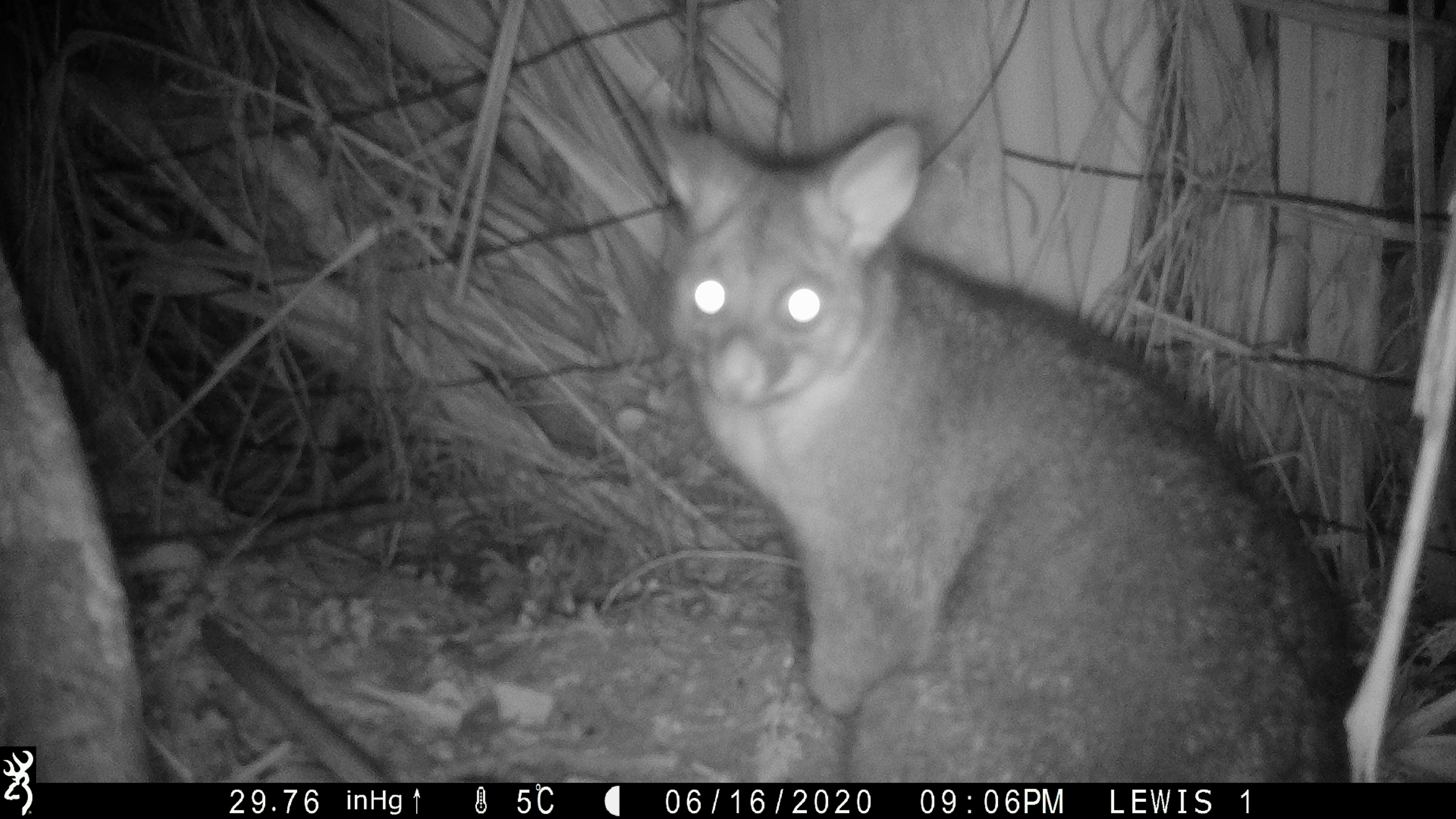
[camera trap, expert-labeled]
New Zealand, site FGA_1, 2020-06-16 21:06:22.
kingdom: Animalia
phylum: Chordata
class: Mammalia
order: Diprotodontia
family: Phalangeridae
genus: Trichosurus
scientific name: Trichosurus vulpecula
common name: common brushtail possum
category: possum